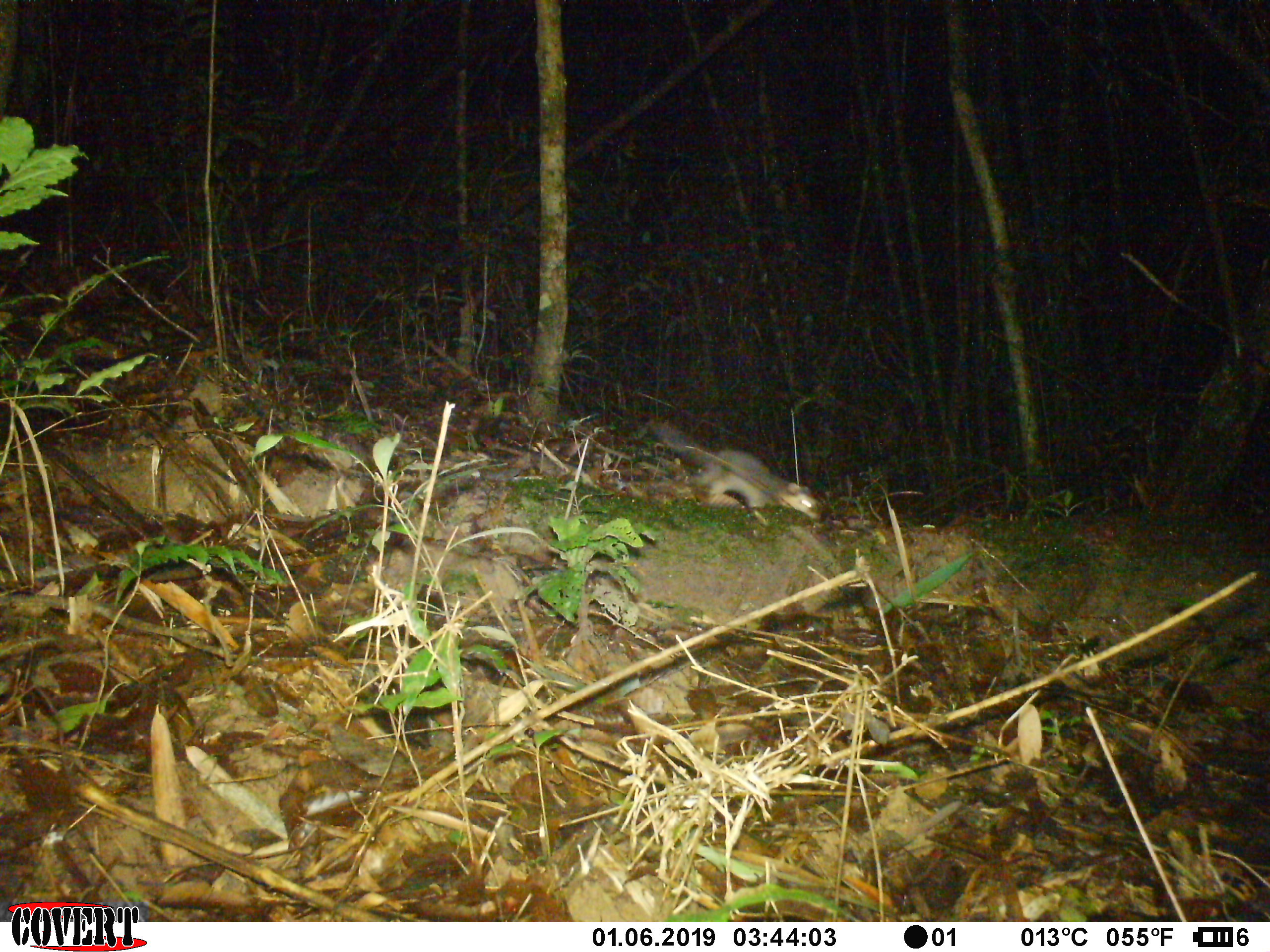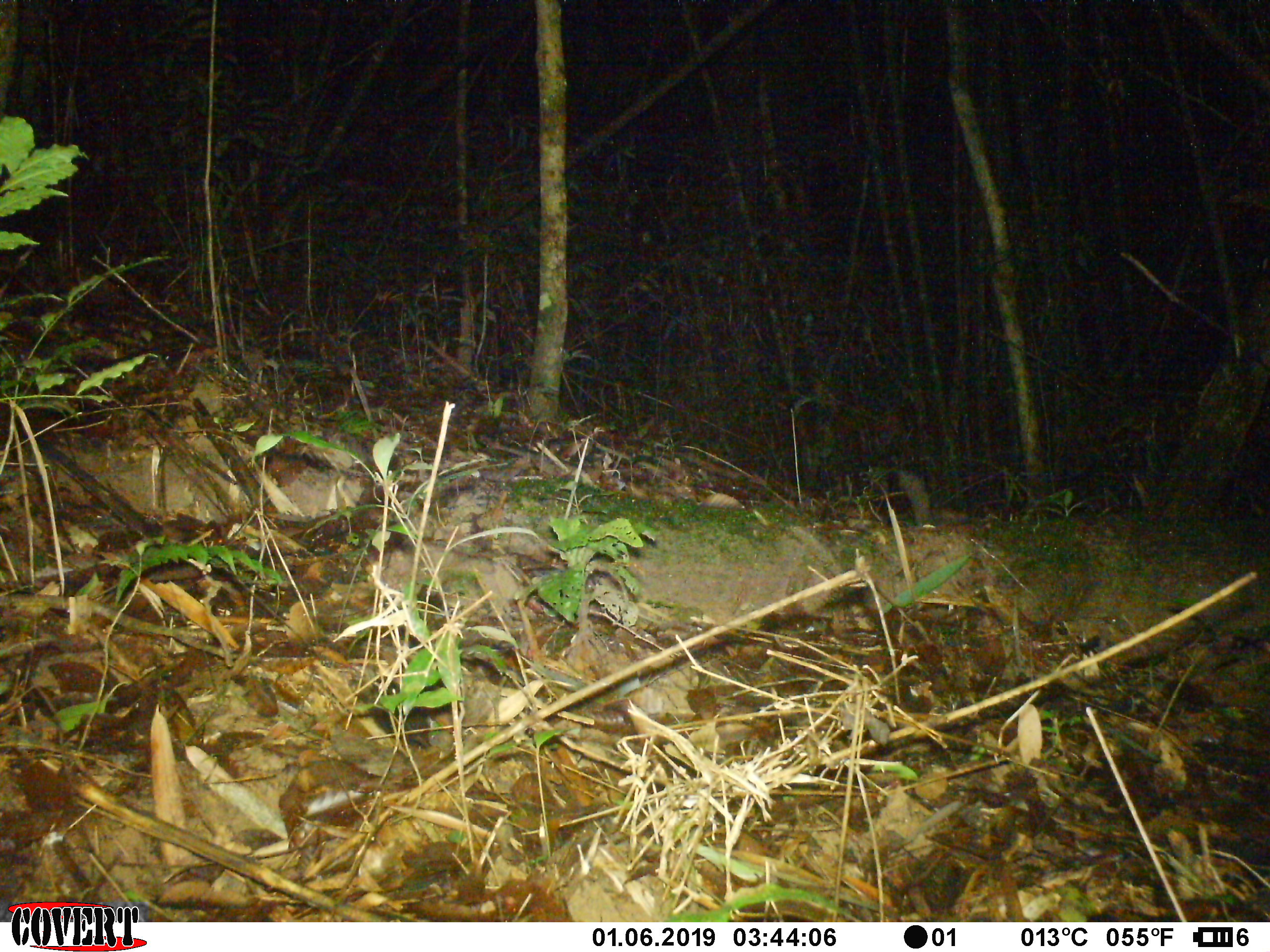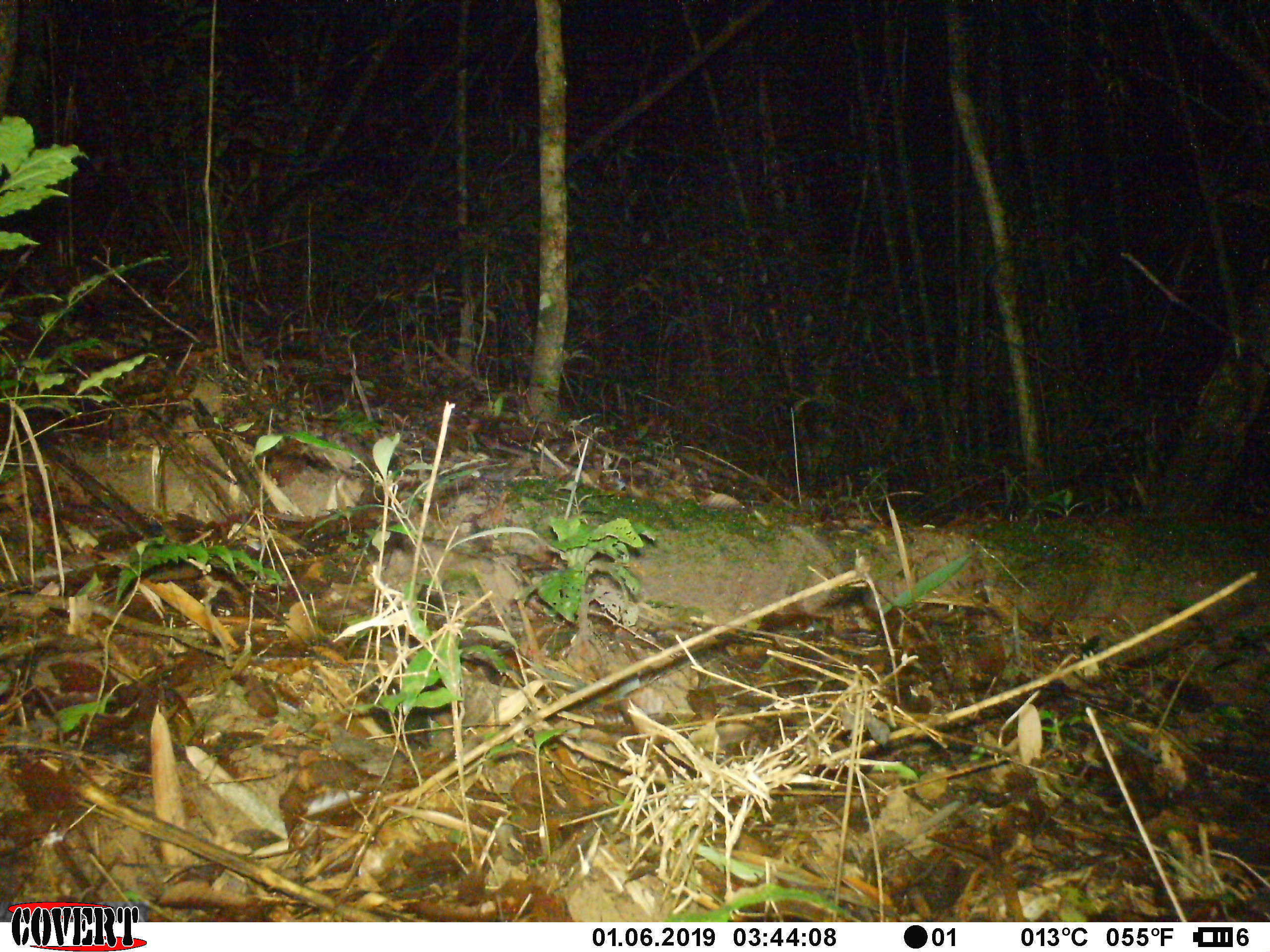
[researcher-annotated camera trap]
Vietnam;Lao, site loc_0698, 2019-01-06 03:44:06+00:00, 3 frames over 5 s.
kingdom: Animalia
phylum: Chordata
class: Mammalia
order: Carnivora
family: Mustelidae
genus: Melogale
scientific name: Melogale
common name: ferret badger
Ferret badger (Melogale). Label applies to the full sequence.